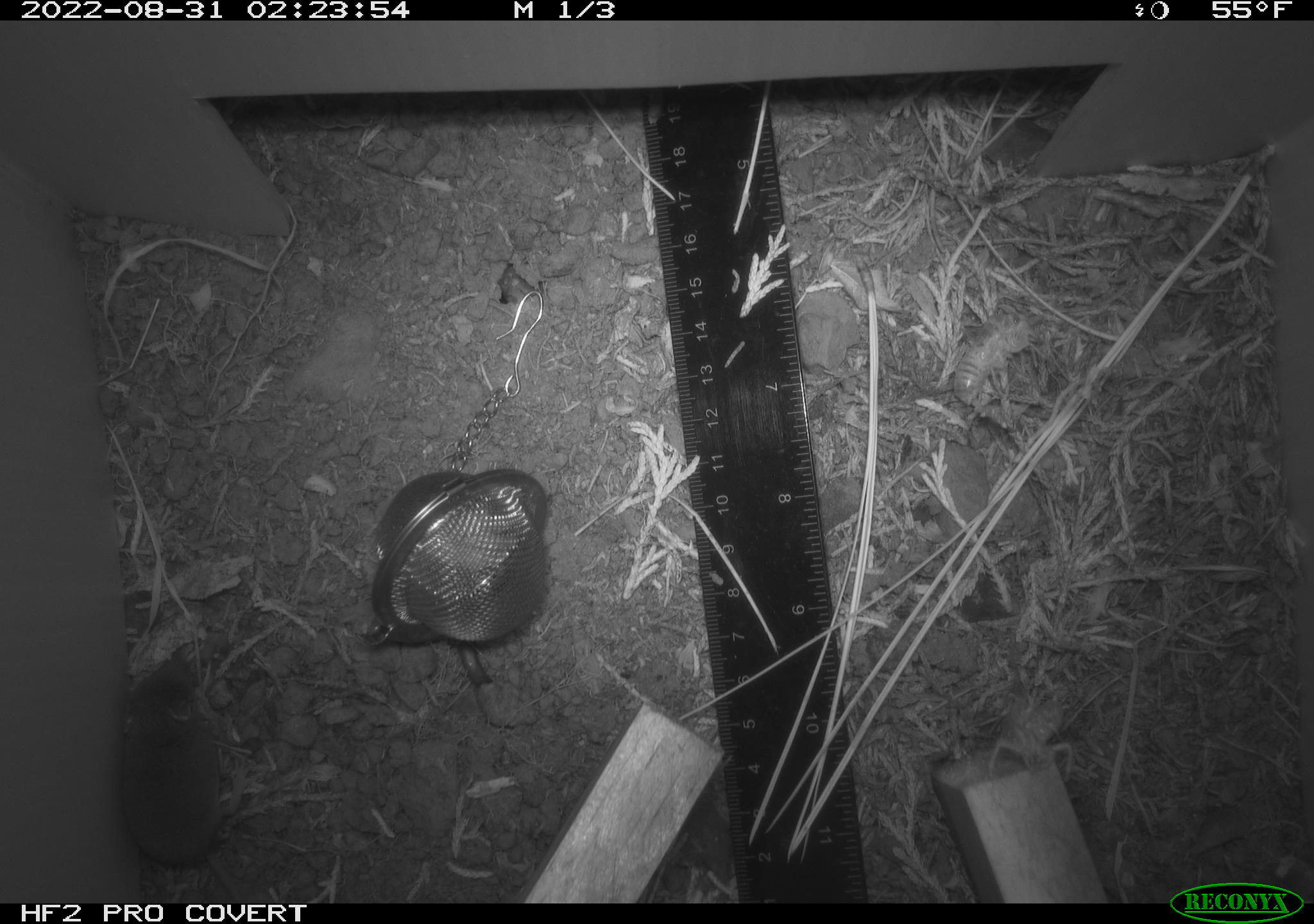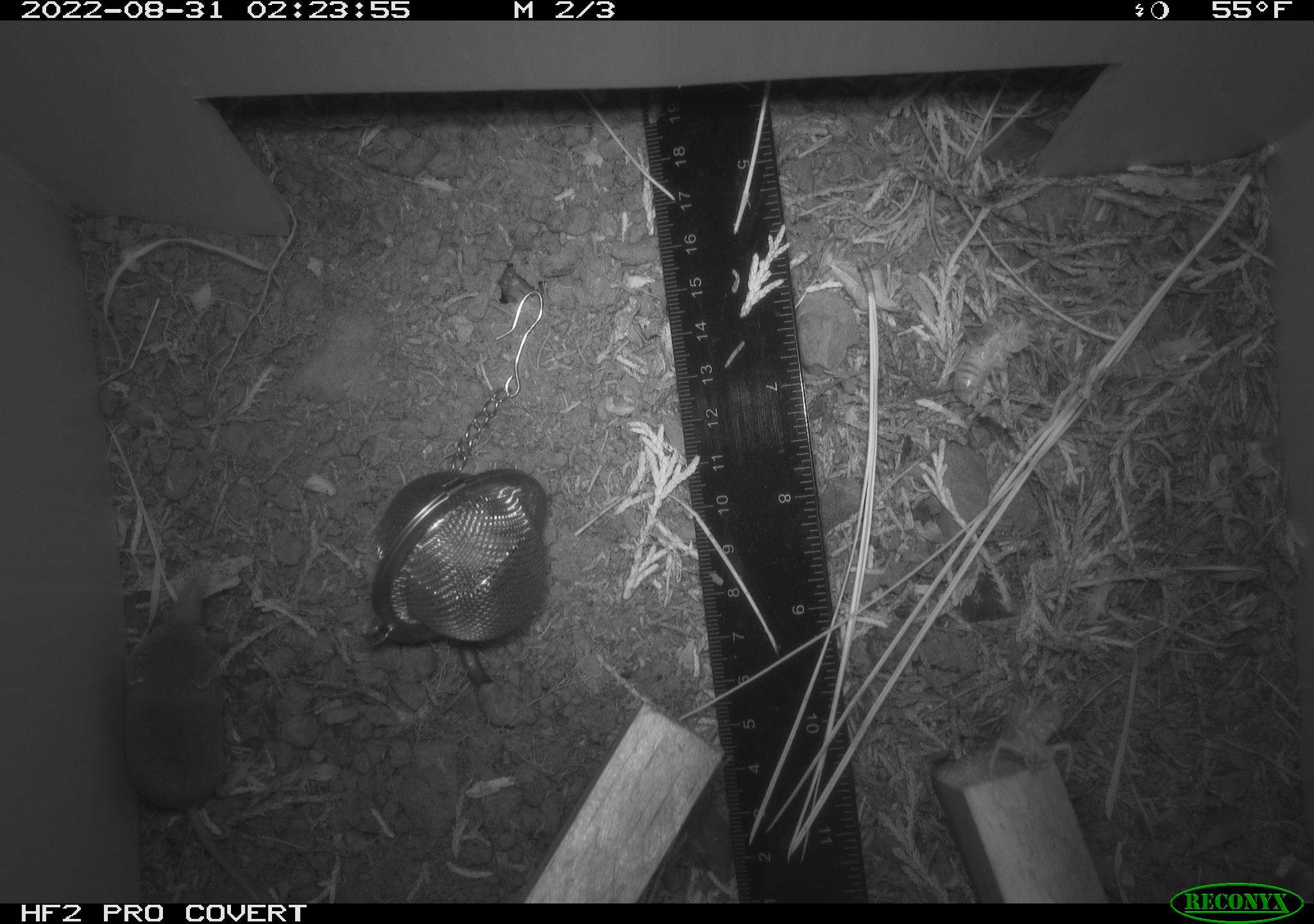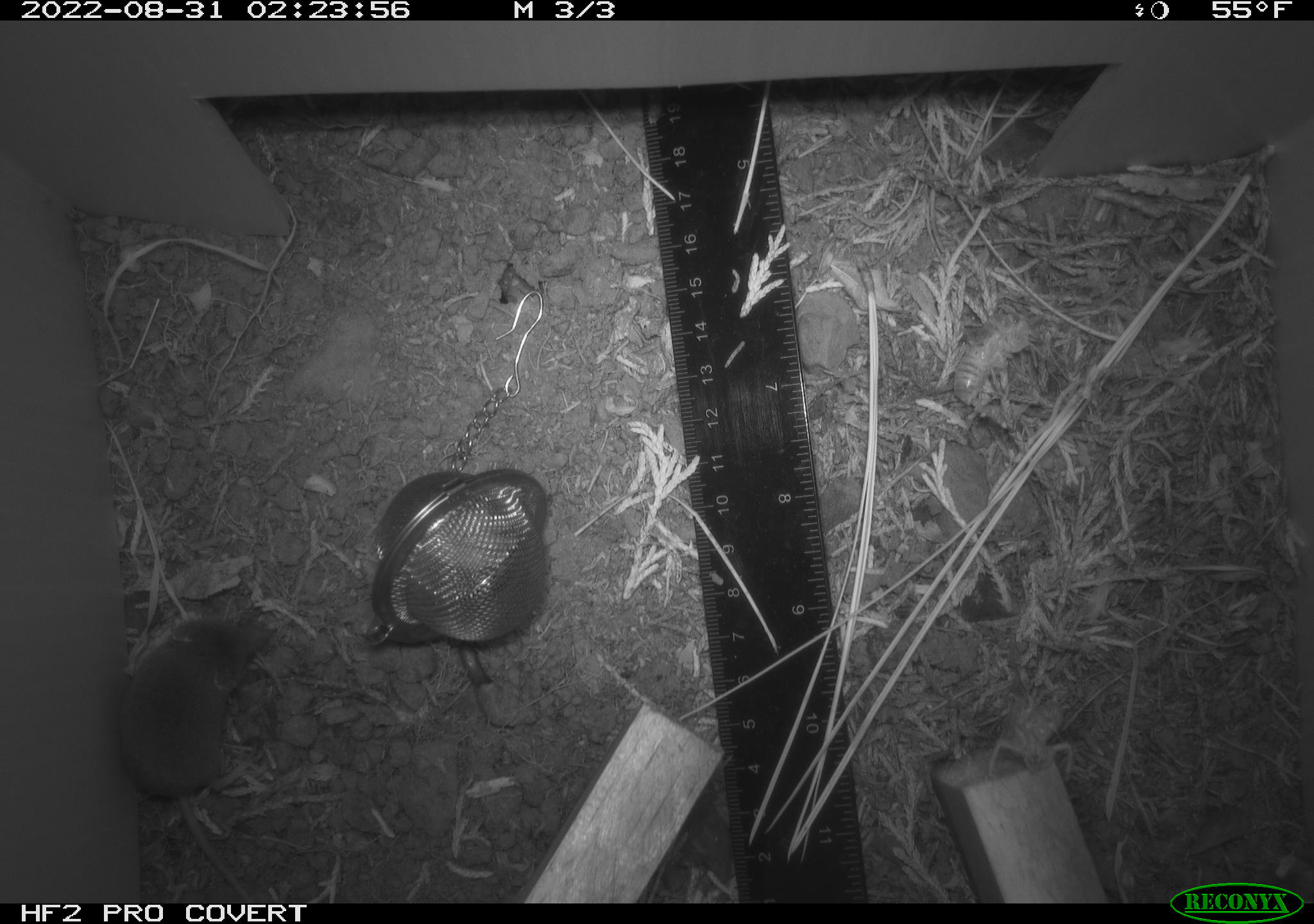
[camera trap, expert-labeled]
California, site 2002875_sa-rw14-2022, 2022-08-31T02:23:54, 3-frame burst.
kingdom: Animalia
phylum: Chordata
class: Mammalia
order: Eulipotyphla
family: Soricidae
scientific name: Soricidae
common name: shrews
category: soricidae family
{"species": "soricidae family (shrews) (Soricidae)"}